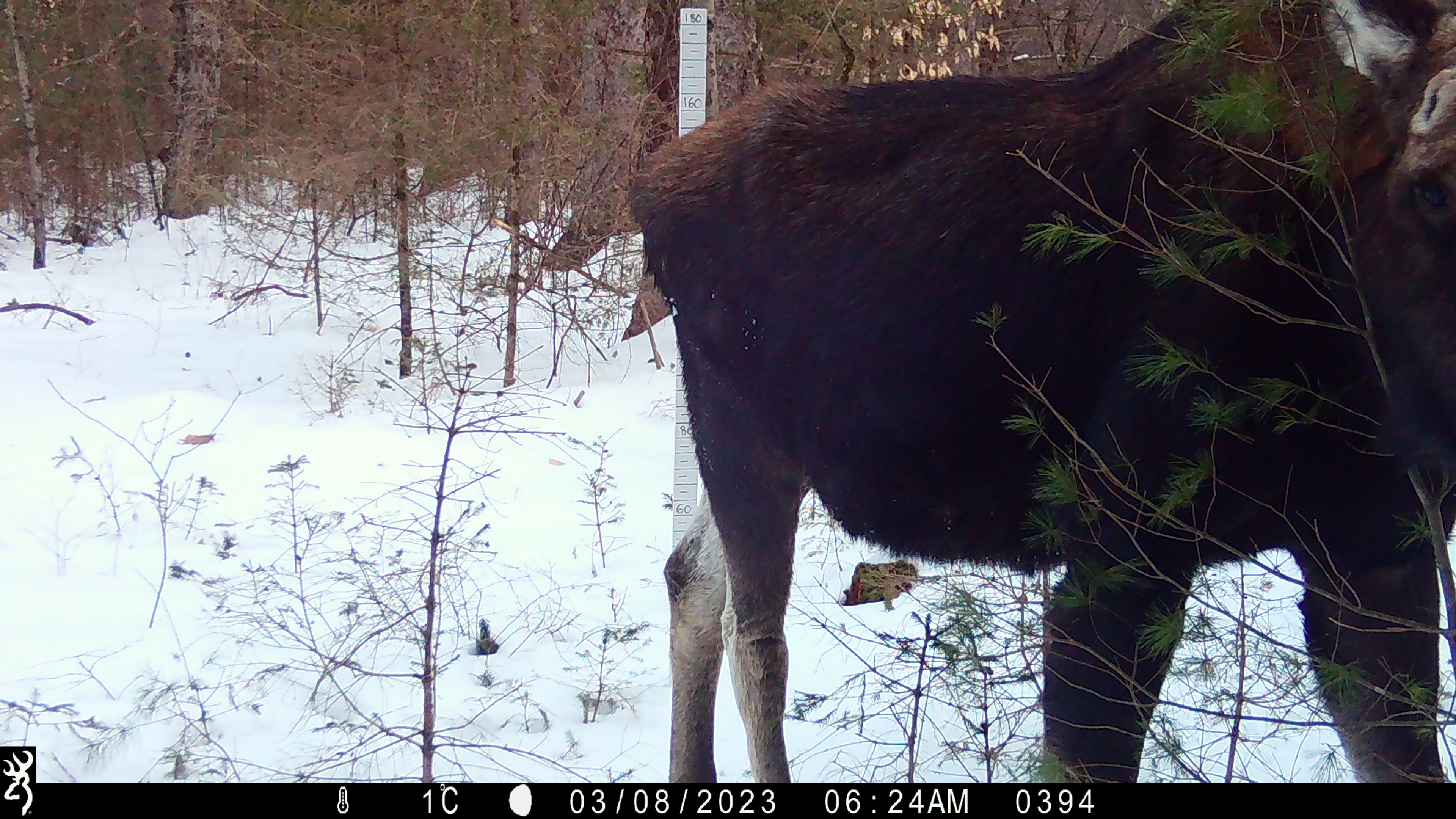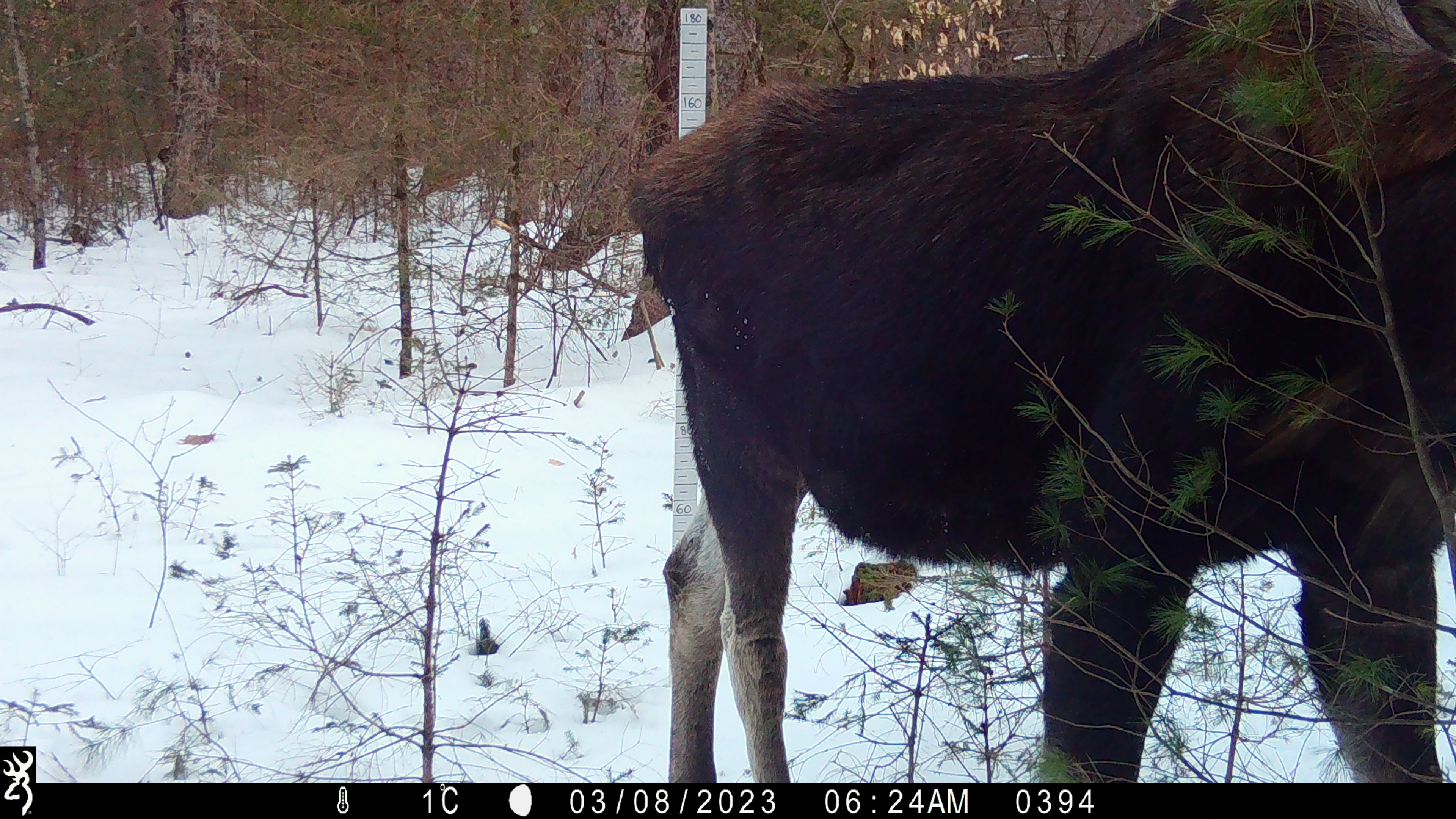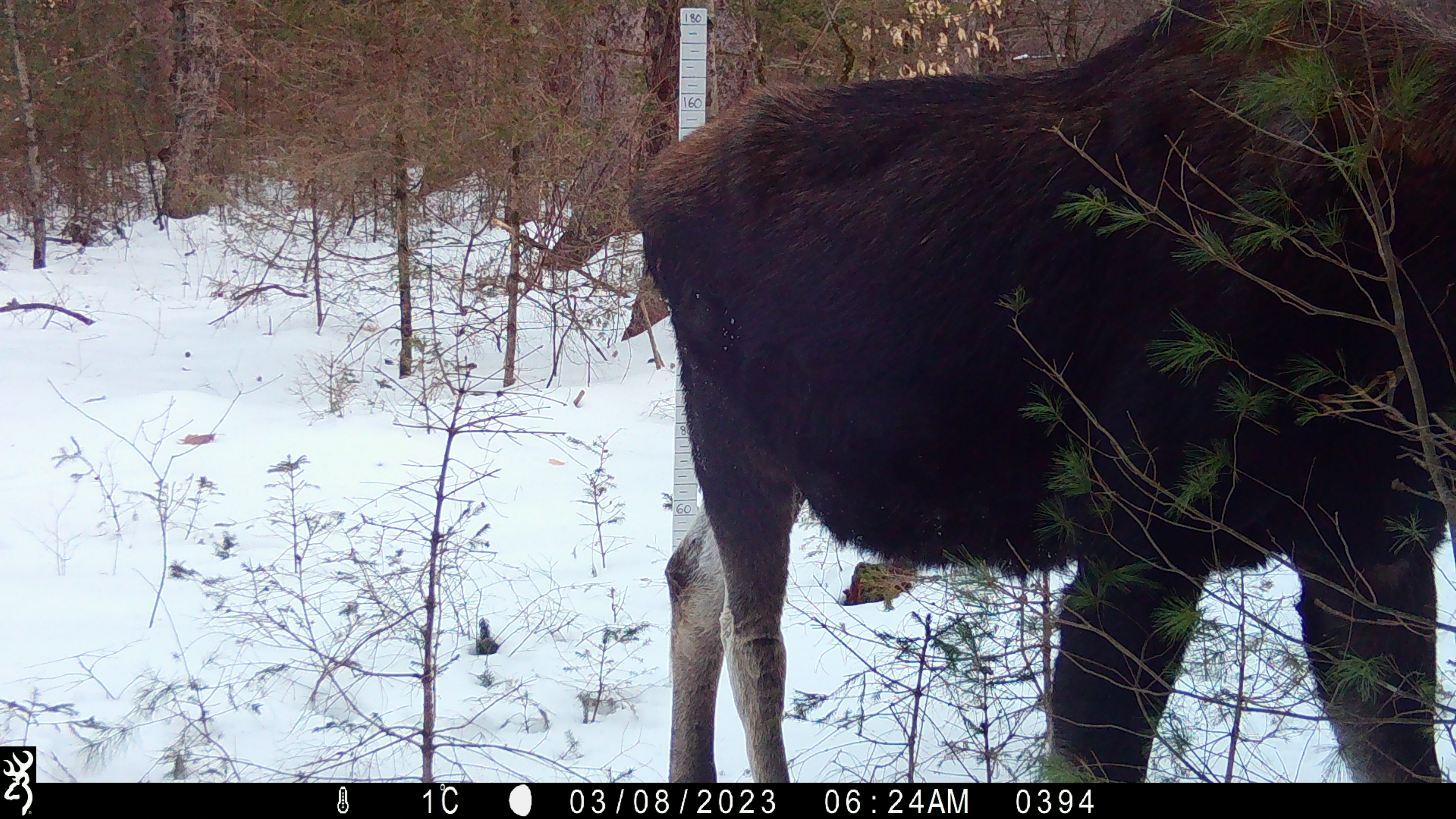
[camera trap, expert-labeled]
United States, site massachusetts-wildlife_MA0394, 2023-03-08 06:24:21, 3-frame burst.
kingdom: Animalia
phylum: Chordata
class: Mammalia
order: Artiodactyla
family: Cervidae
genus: Alces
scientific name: Alces alces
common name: moose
Moose (Alces alces).